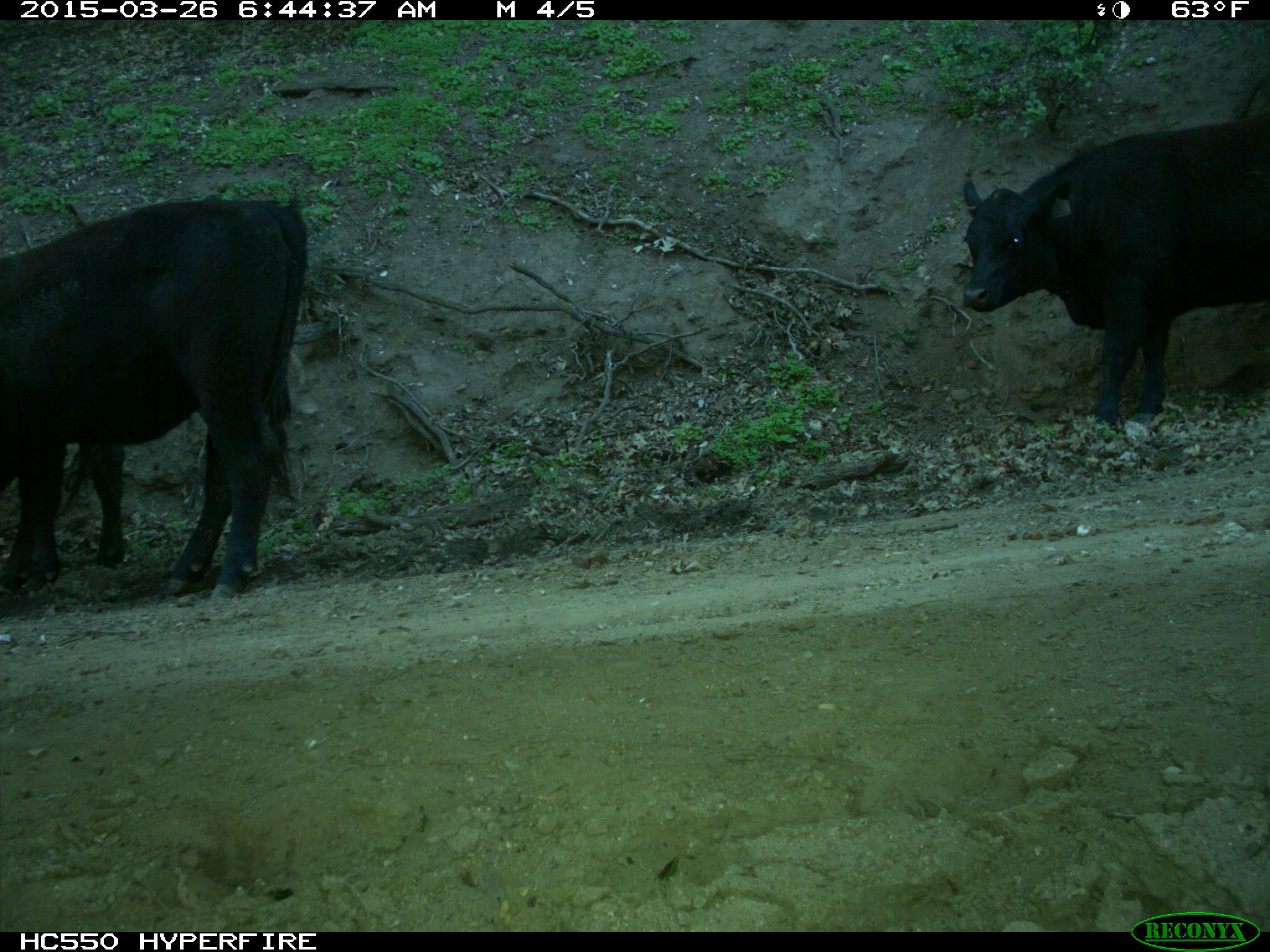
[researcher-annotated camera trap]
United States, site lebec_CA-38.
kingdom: Animalia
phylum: Chordata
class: Mammalia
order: Artiodactyla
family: Bovidae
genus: Bos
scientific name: Bos taurus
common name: domestic cow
Bos taurus (domestic cow).